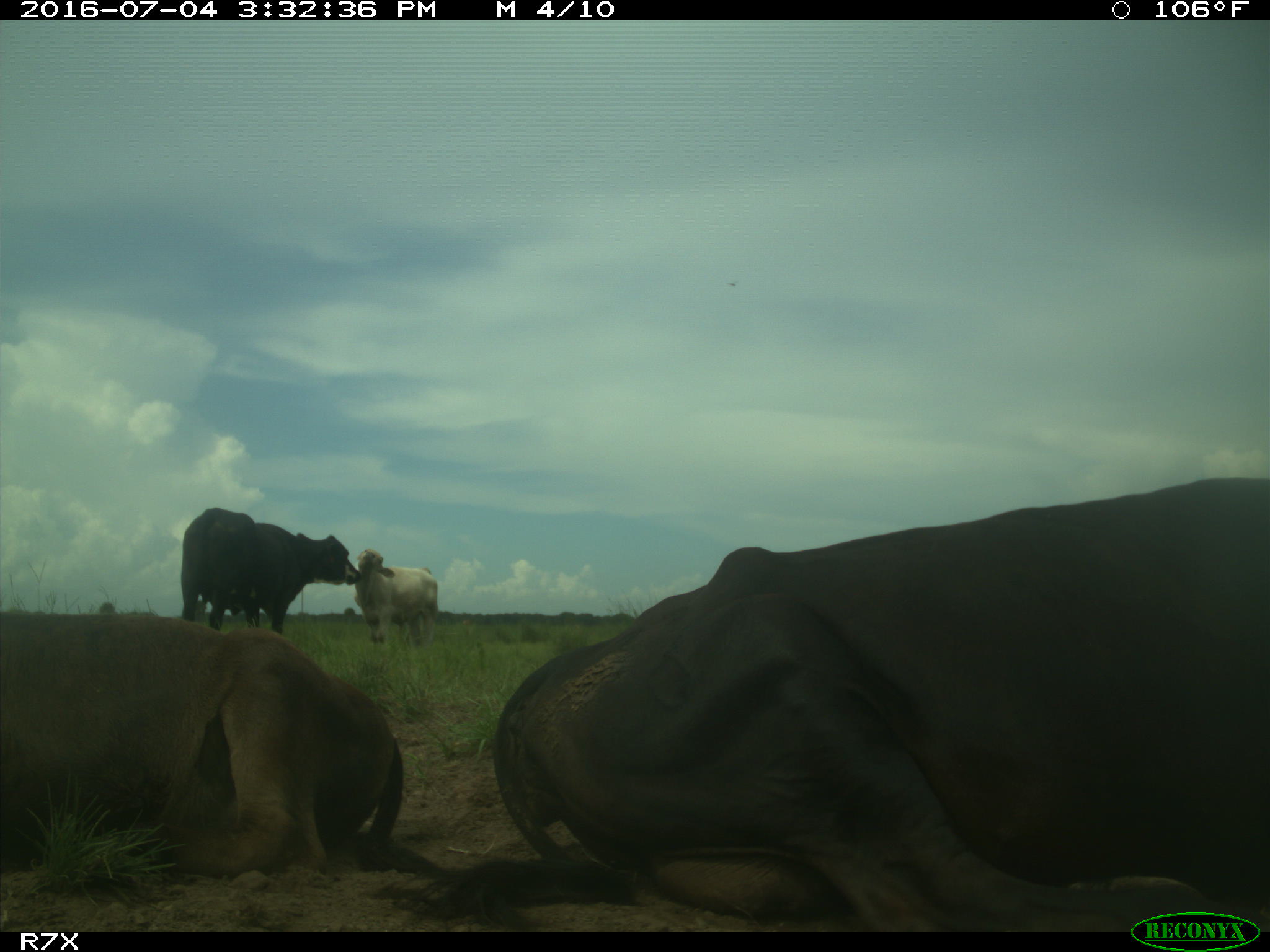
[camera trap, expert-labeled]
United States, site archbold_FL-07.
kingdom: Animalia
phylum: Chordata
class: Mammalia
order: Artiodactyla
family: Bovidae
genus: Bos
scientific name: Bos taurus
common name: domestic cow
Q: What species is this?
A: Bos taurus (domestic cow).